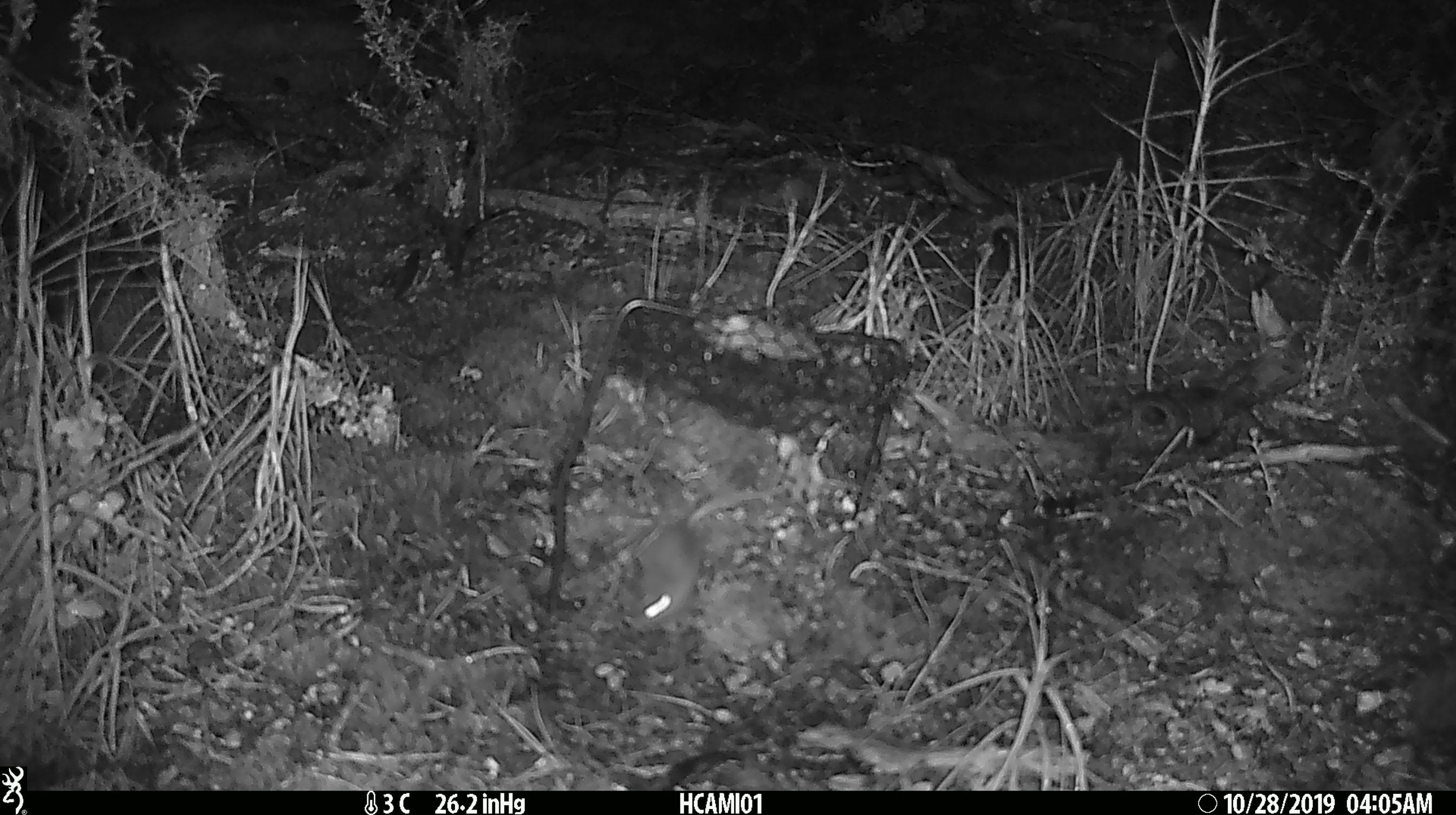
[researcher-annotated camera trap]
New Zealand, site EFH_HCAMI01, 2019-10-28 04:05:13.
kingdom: Animalia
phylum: Chordata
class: Mammalia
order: Rodentia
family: Muridae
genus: Mus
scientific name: Mus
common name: mouse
Mouse (Mus).